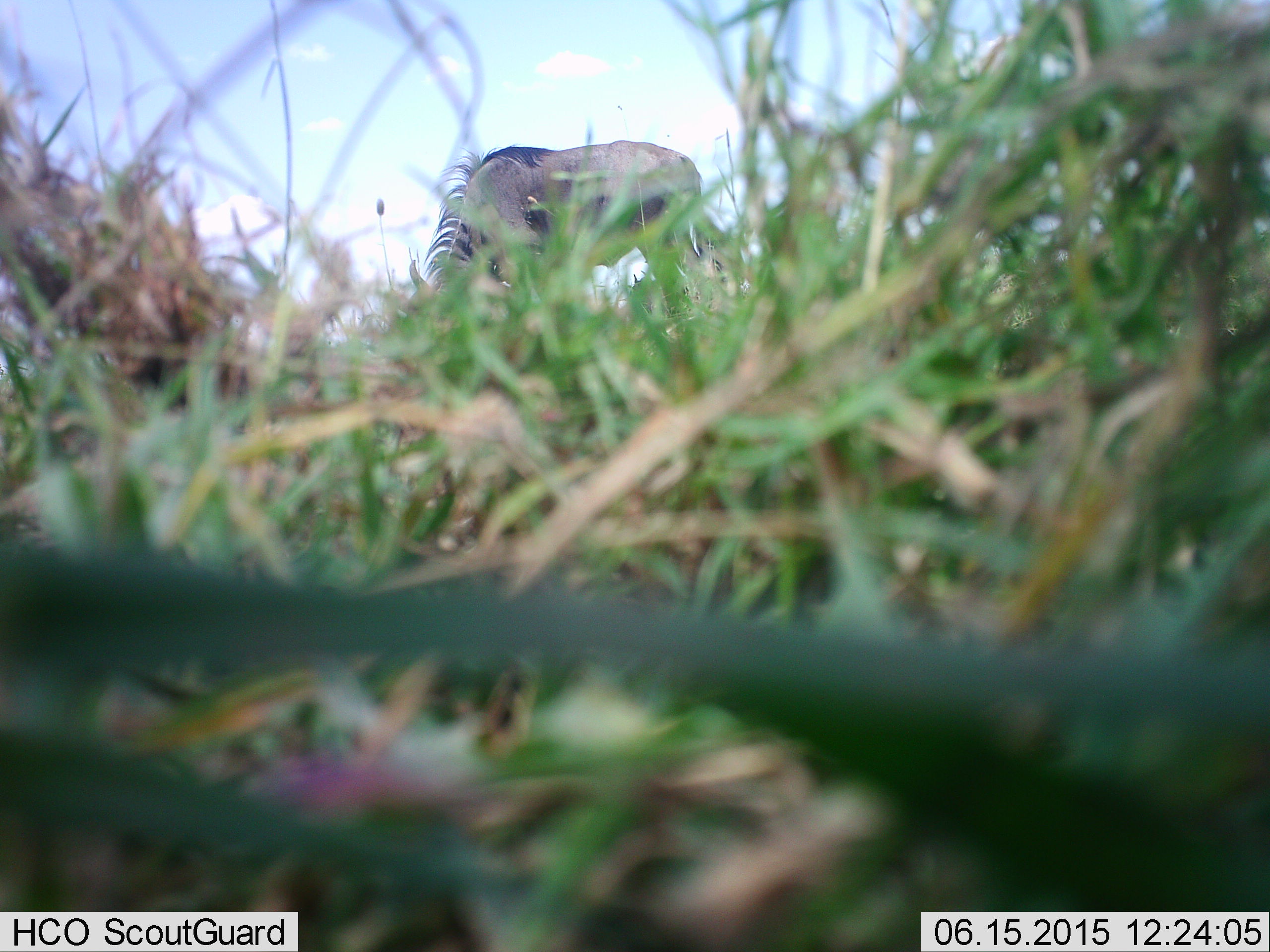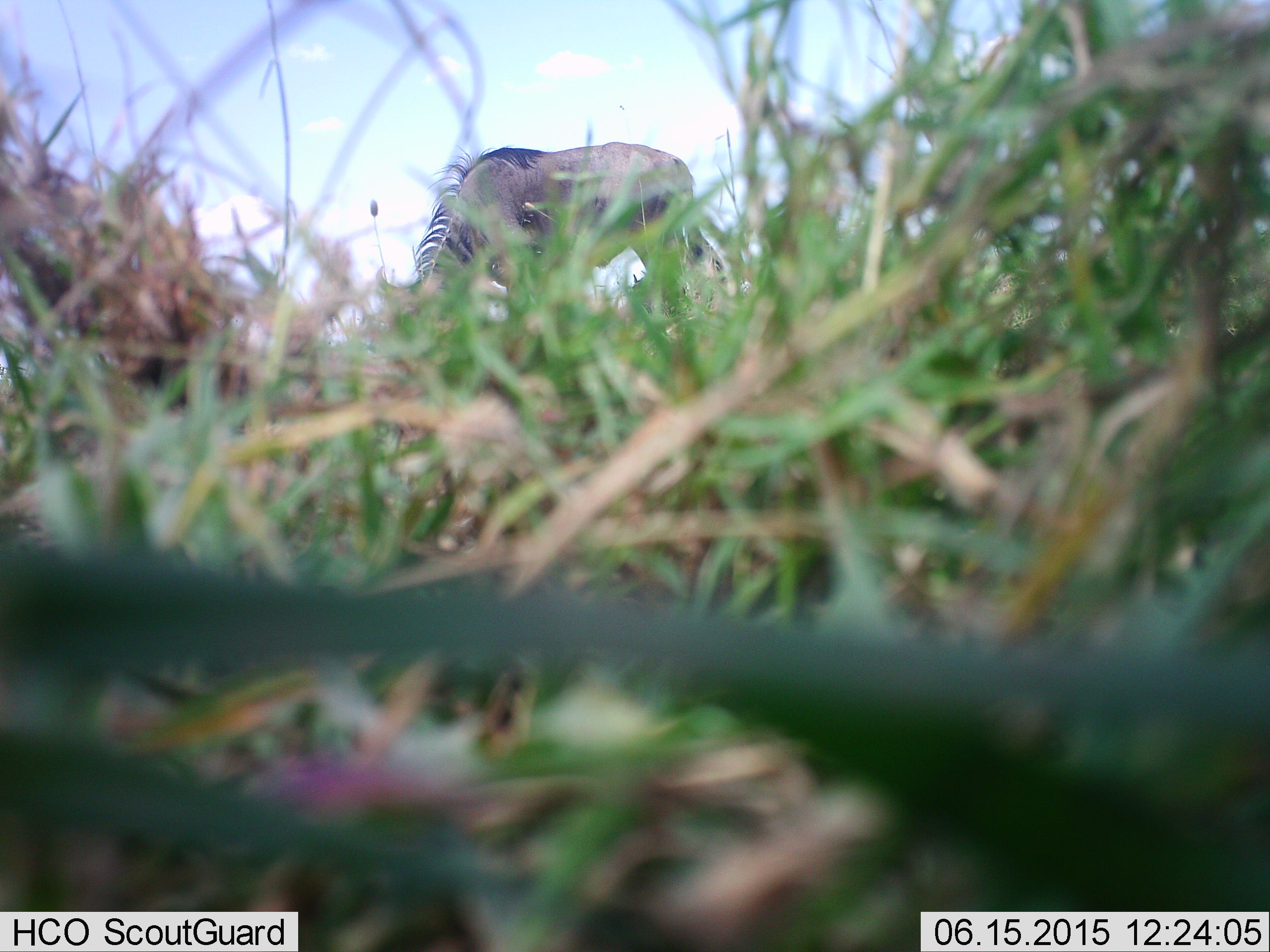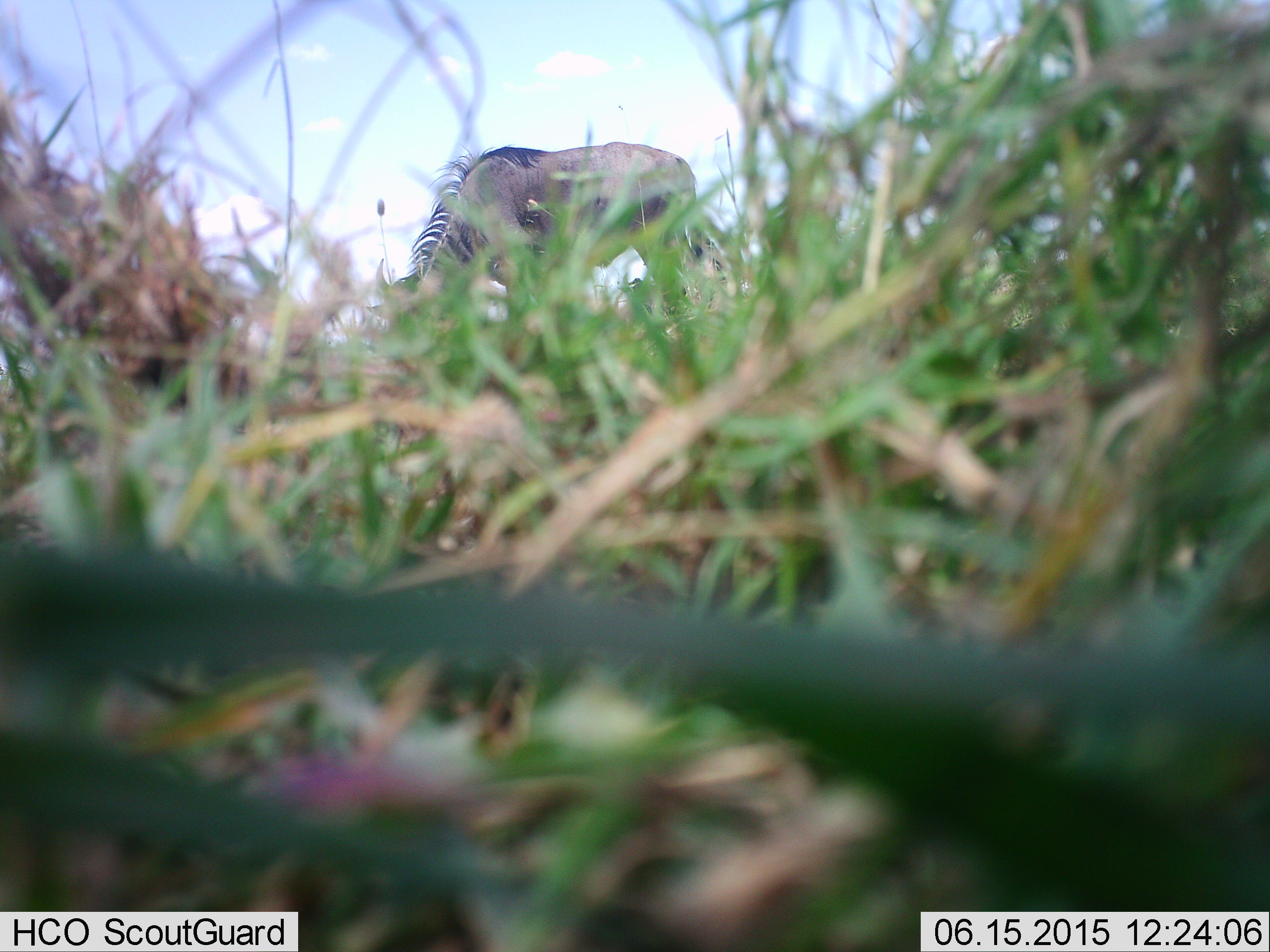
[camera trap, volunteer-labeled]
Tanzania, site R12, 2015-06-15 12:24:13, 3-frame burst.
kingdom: Animalia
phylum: Chordata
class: Mammalia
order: Artiodactyla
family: Bovidae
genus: Connochaetes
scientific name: Connochaetes taurinus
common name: blue wildebeest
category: wildebeest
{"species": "wildebeest (blue wildebeest) (Connochaetes taurinus)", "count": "1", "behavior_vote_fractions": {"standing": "0%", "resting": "10%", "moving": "0%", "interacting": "0%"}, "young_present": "0%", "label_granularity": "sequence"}